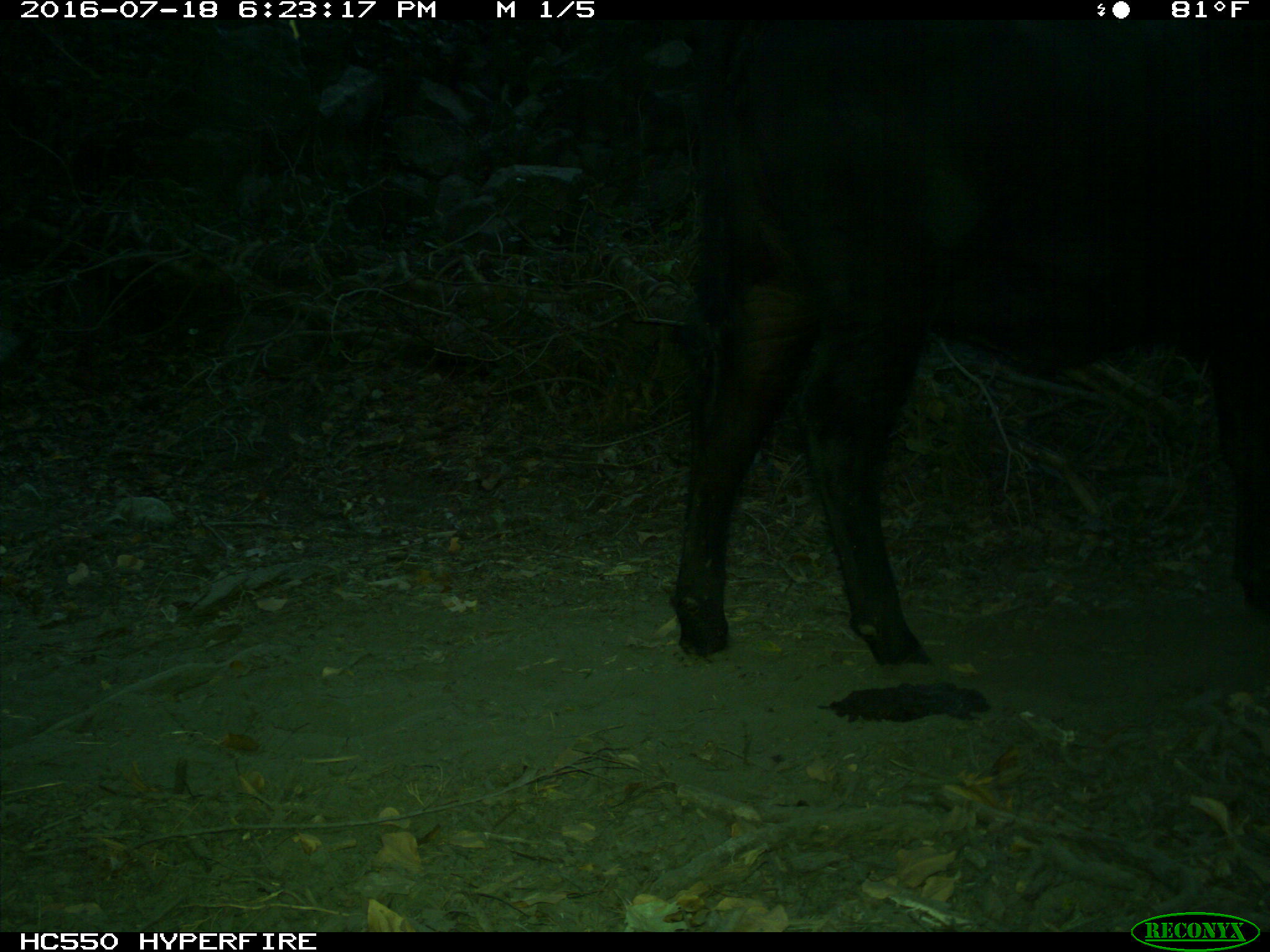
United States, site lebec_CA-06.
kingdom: Animalia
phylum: Chordata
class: Mammalia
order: Artiodactyla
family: Bovidae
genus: Bos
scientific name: Bos taurus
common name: domestic cow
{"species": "Bos taurus (domestic cow)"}